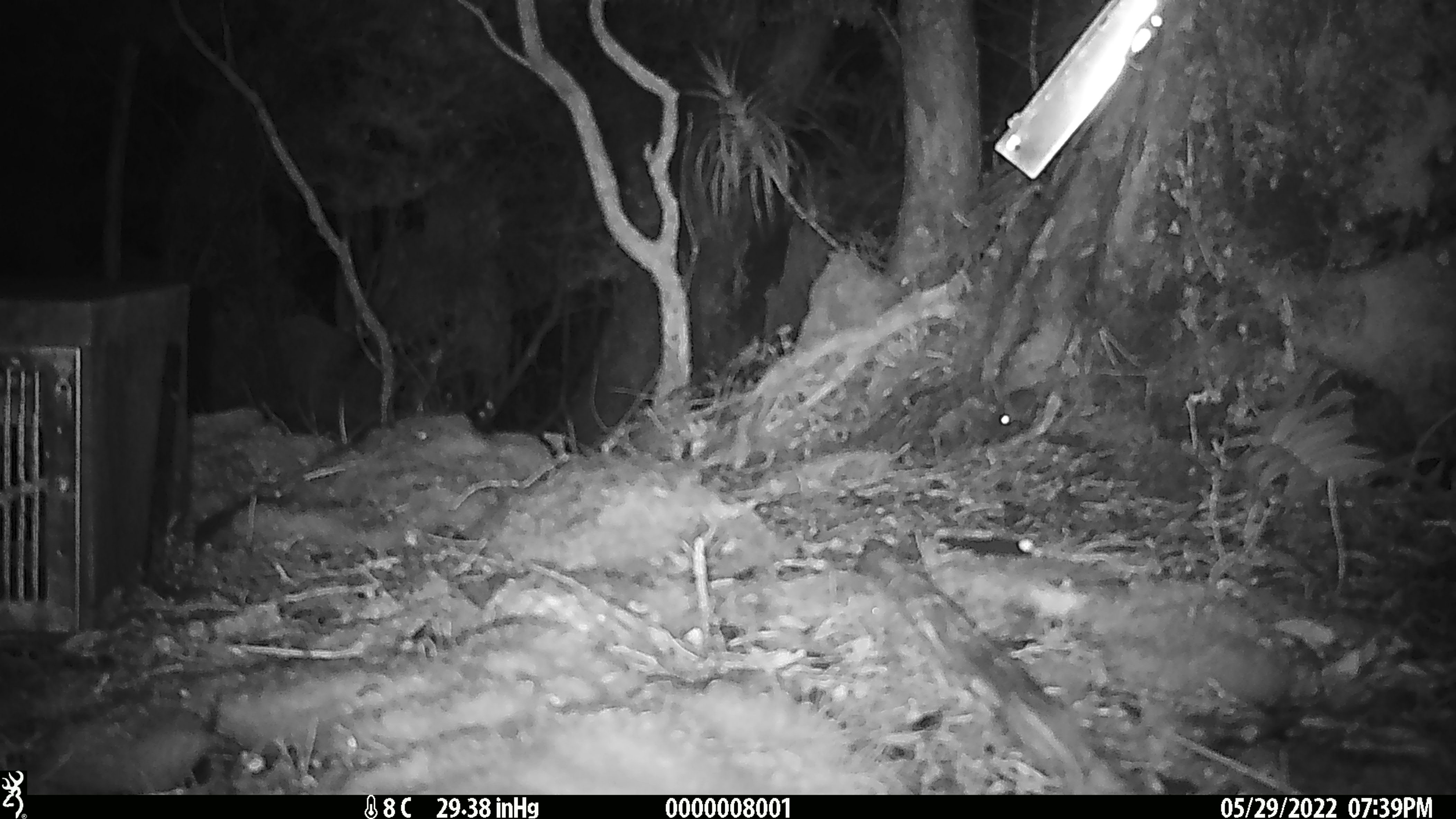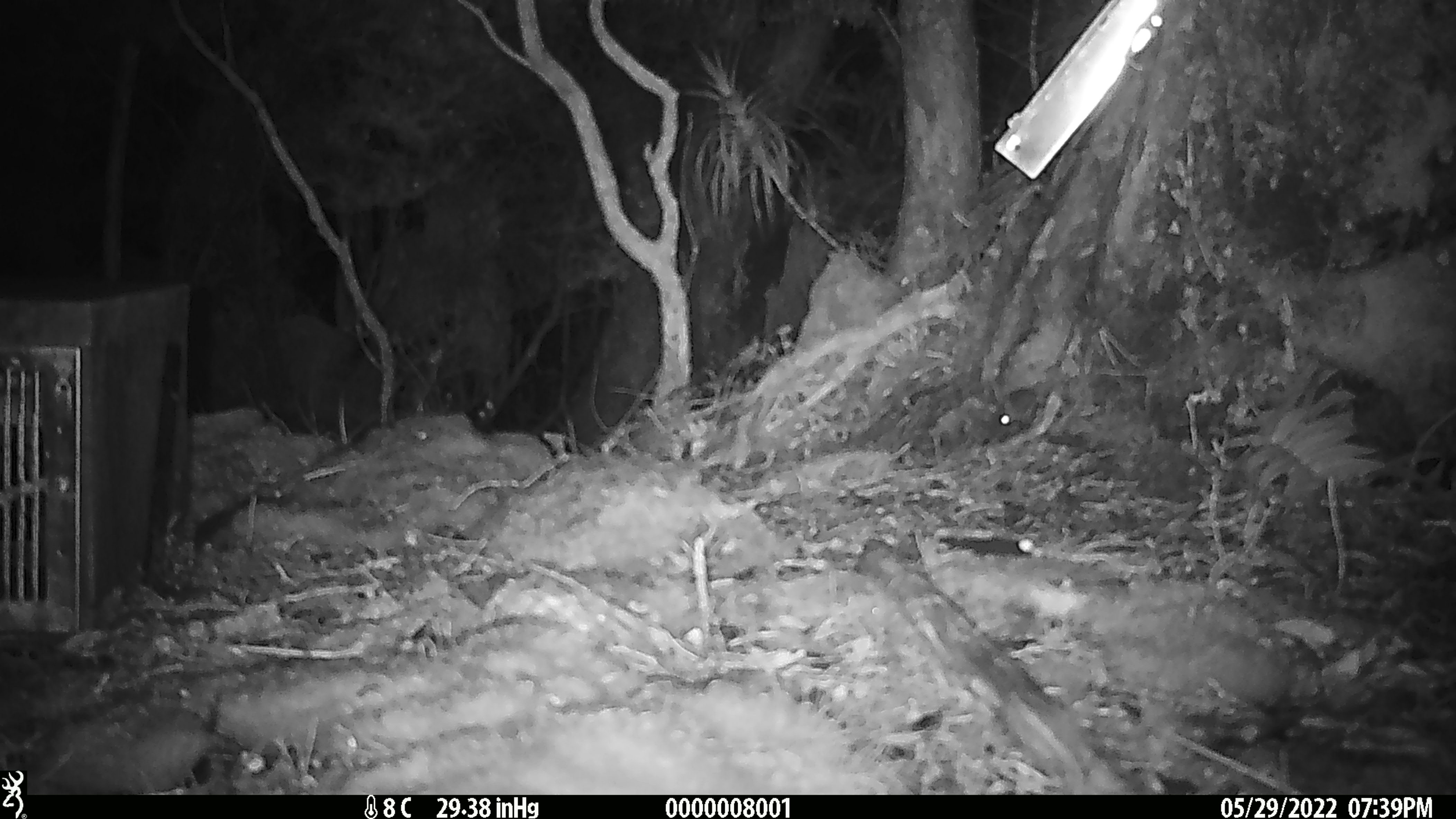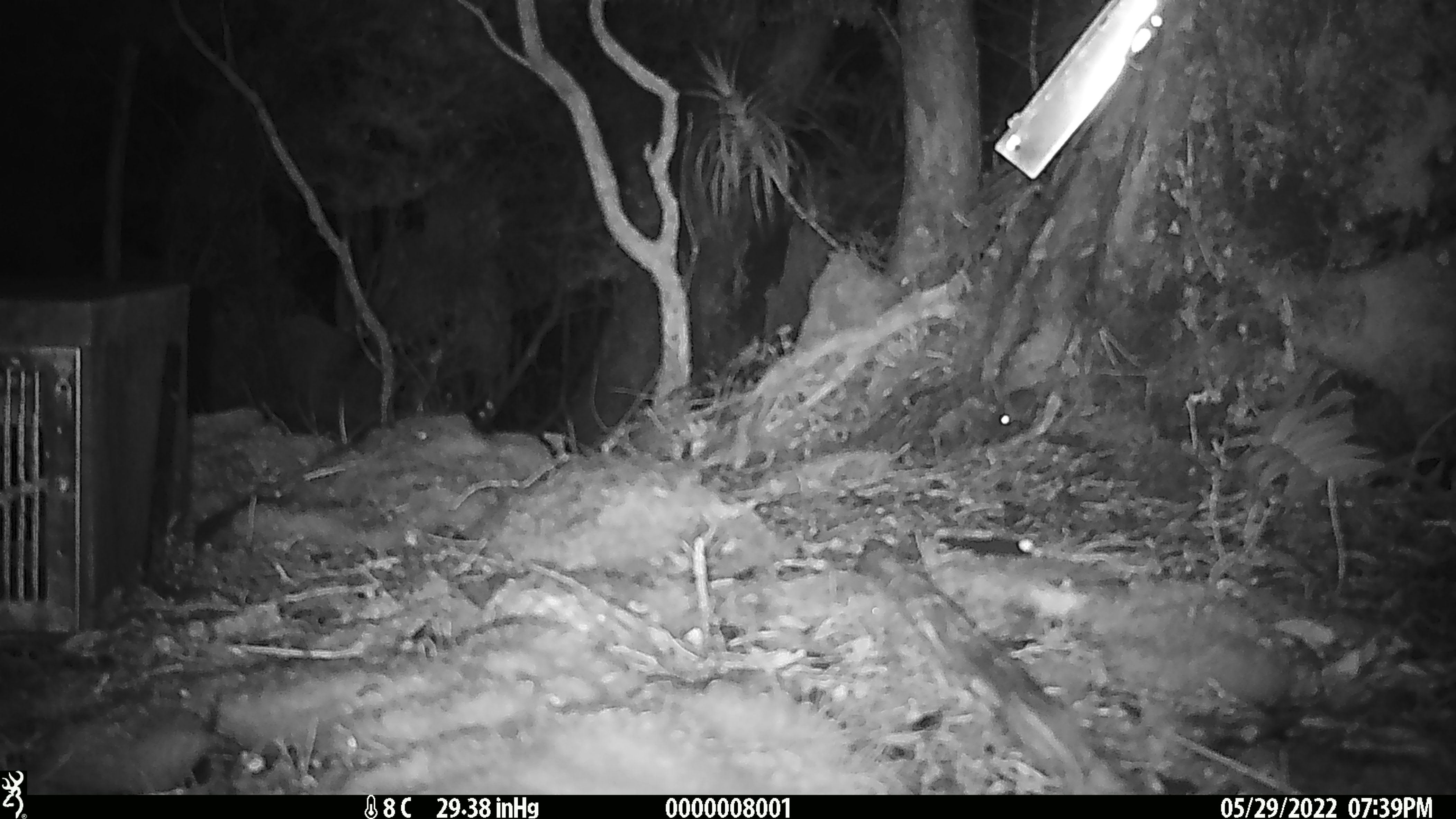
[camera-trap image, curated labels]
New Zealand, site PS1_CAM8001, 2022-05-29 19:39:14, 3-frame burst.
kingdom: Animalia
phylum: Chordata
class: Mammalia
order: Rodentia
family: Muridae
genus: Mus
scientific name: Mus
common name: mouse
Mouse (Mus).